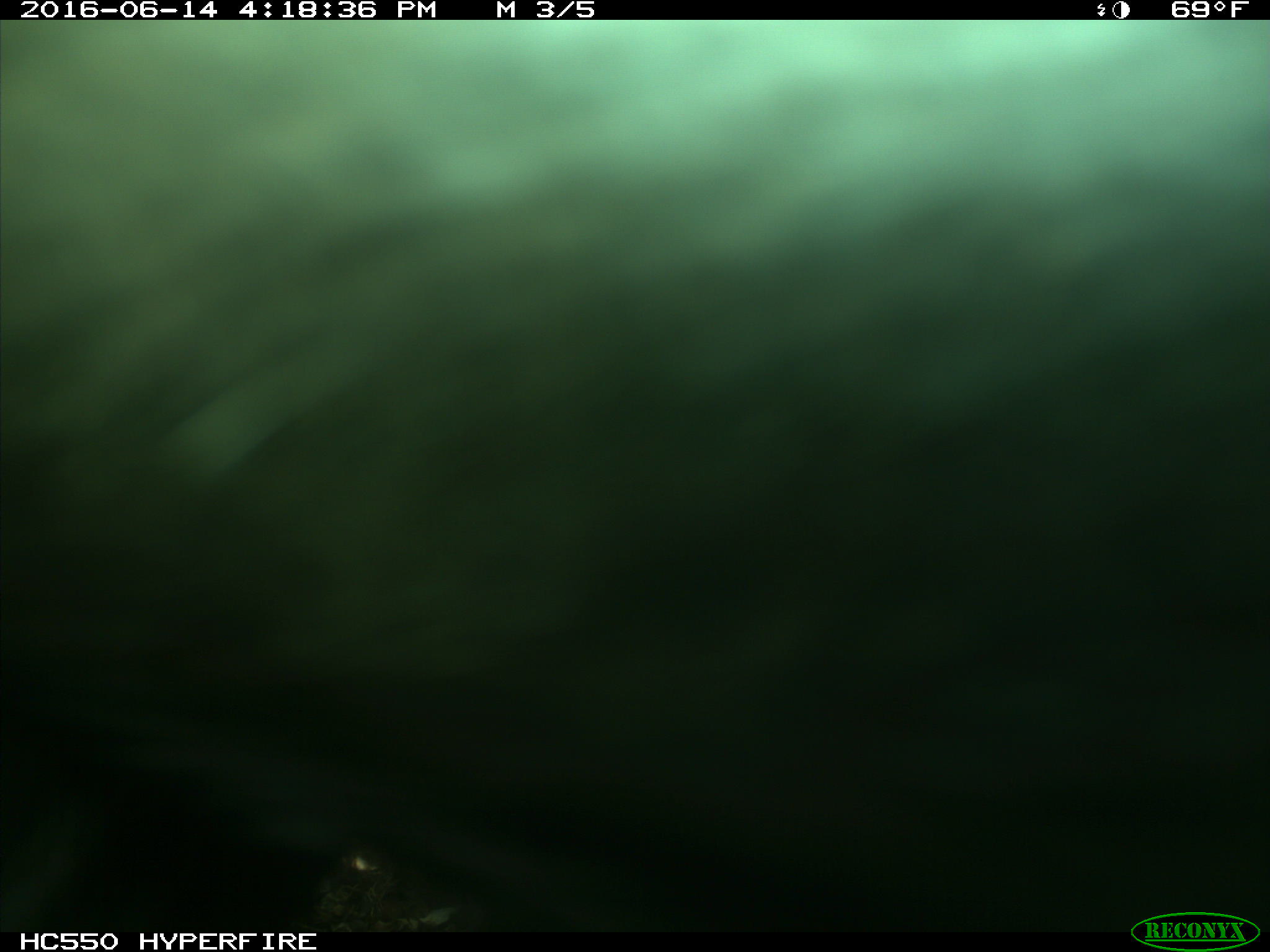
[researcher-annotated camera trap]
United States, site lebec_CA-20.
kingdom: Animalia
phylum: Chordata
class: Mammalia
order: Artiodactyla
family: Bovidae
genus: Bos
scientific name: Bos taurus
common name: domestic cow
Bos taurus (domestic cow).